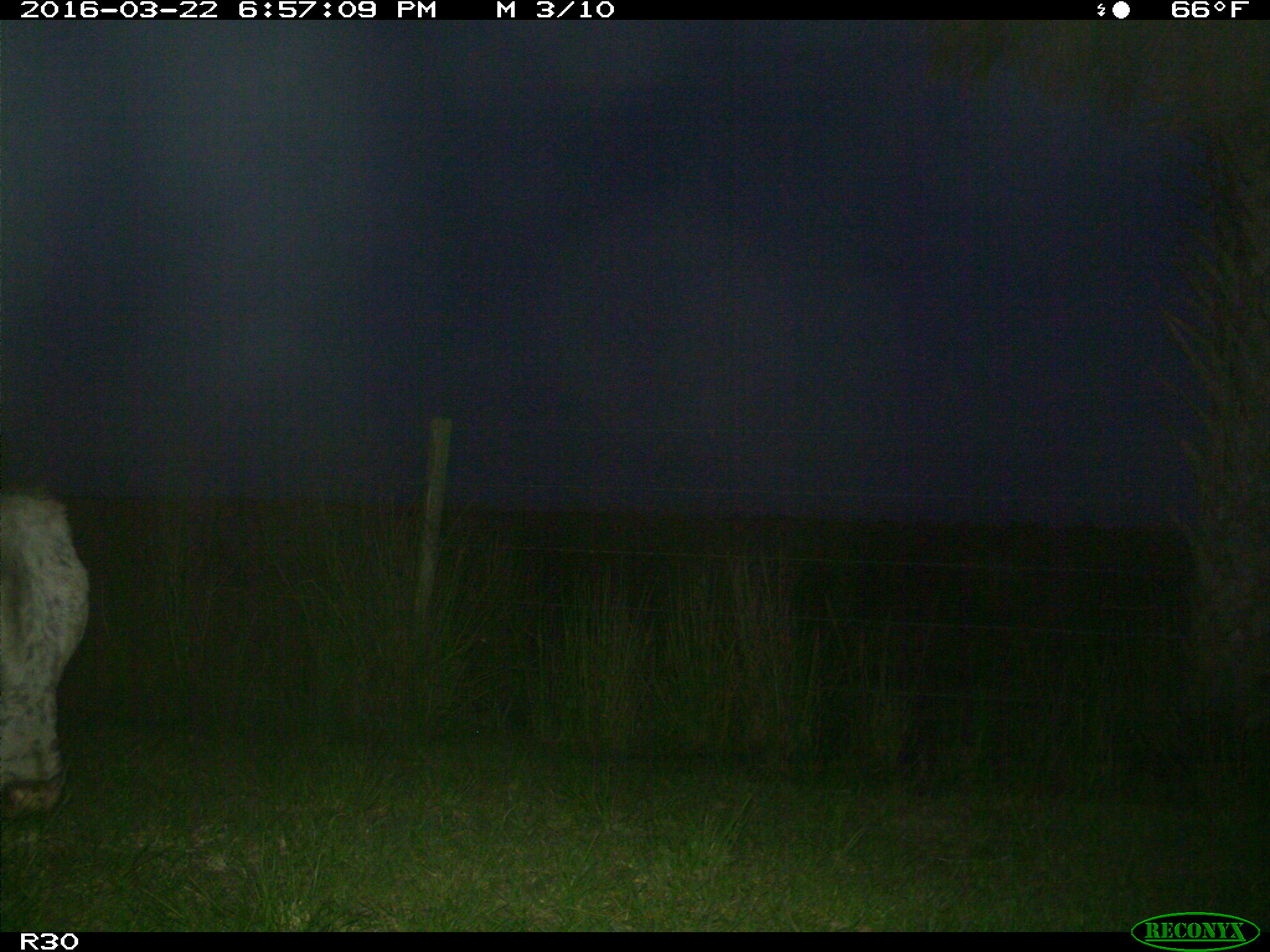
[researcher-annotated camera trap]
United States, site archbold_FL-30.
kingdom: Animalia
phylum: Chordata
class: Mammalia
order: Artiodactyla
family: Bovidae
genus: Bos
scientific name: Bos taurus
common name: domestic cow